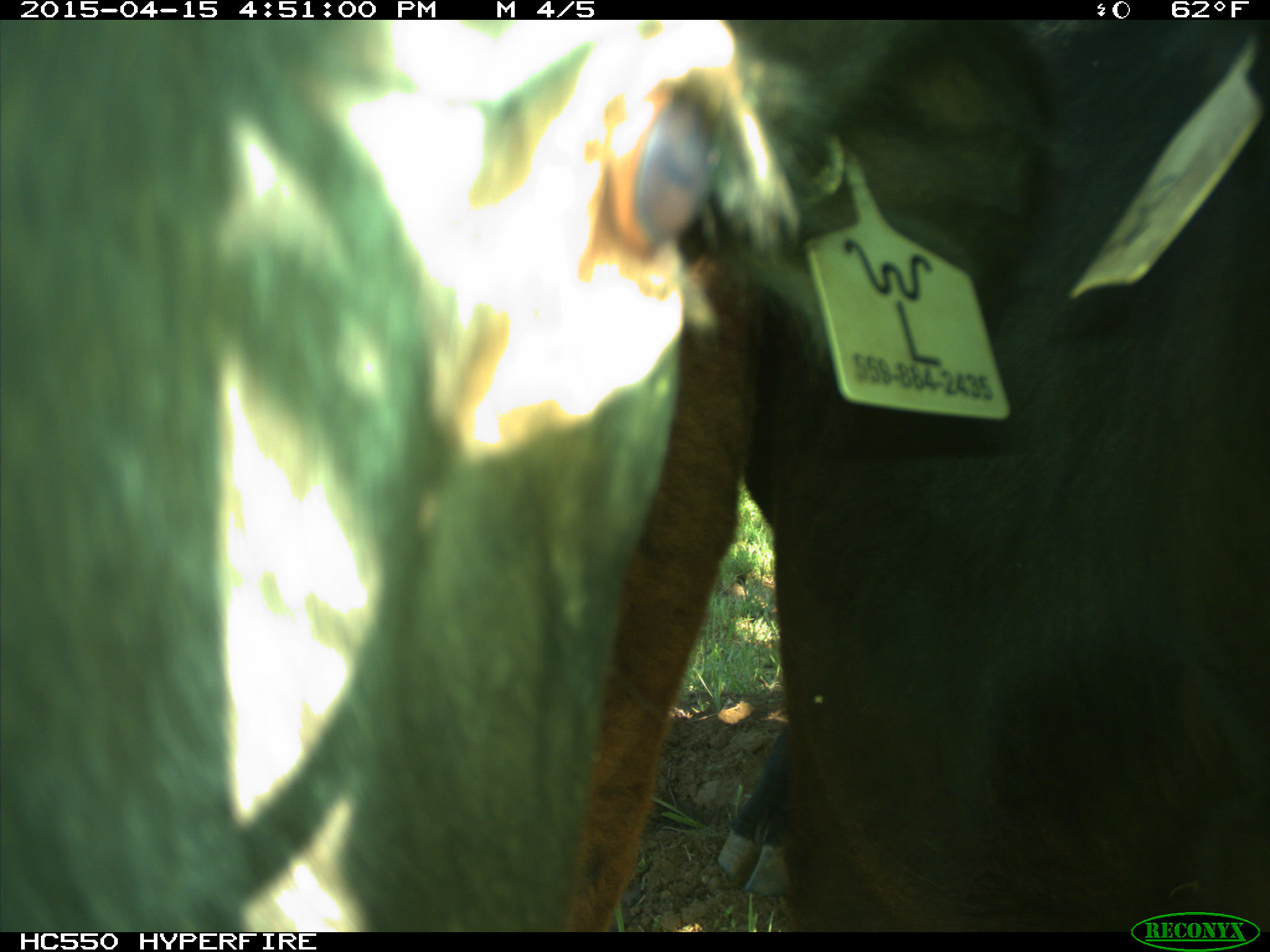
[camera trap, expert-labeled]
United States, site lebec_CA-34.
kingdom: Animalia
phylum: Chordata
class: Mammalia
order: Artiodactyla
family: Bovidae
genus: Bos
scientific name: Bos taurus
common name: domestic cow